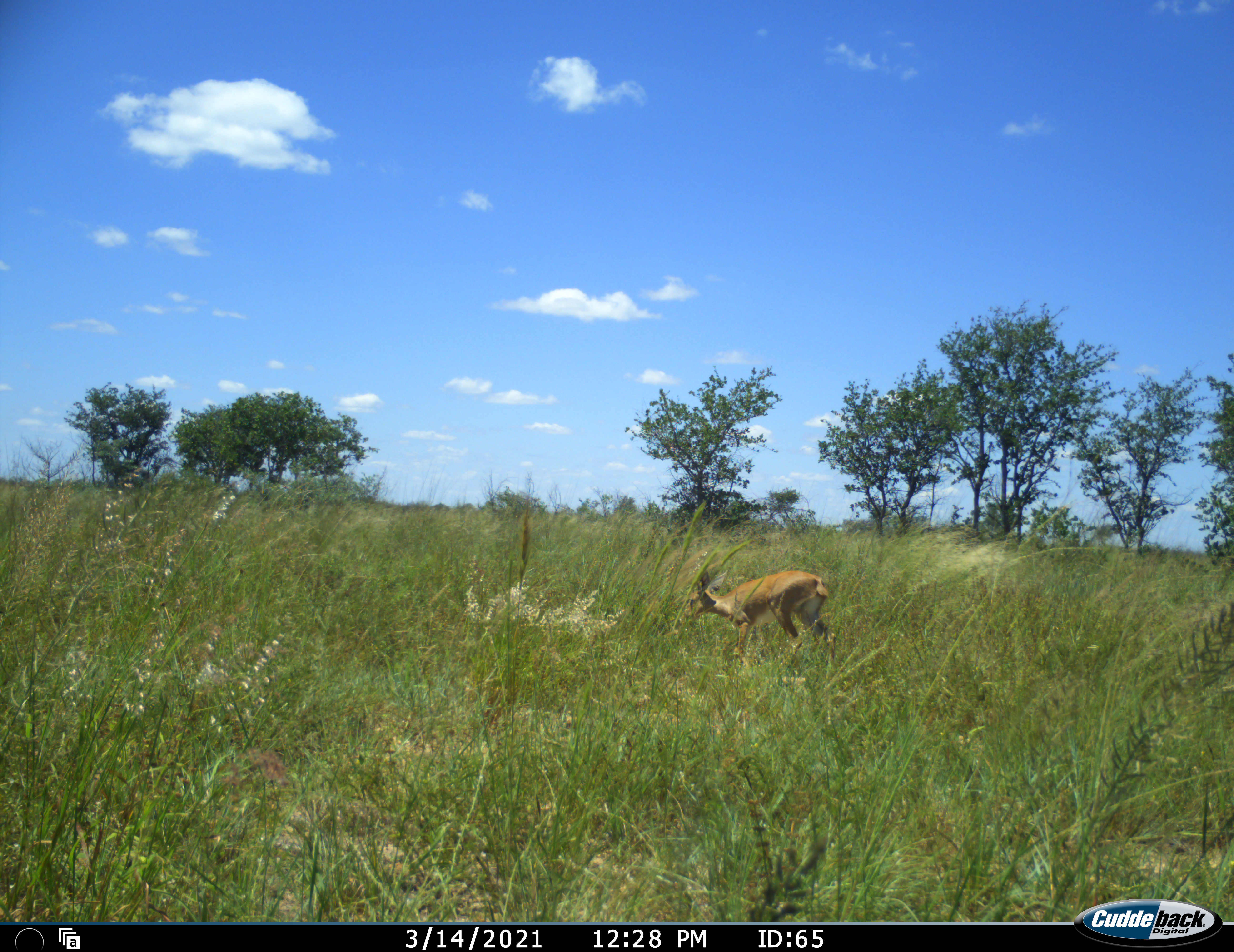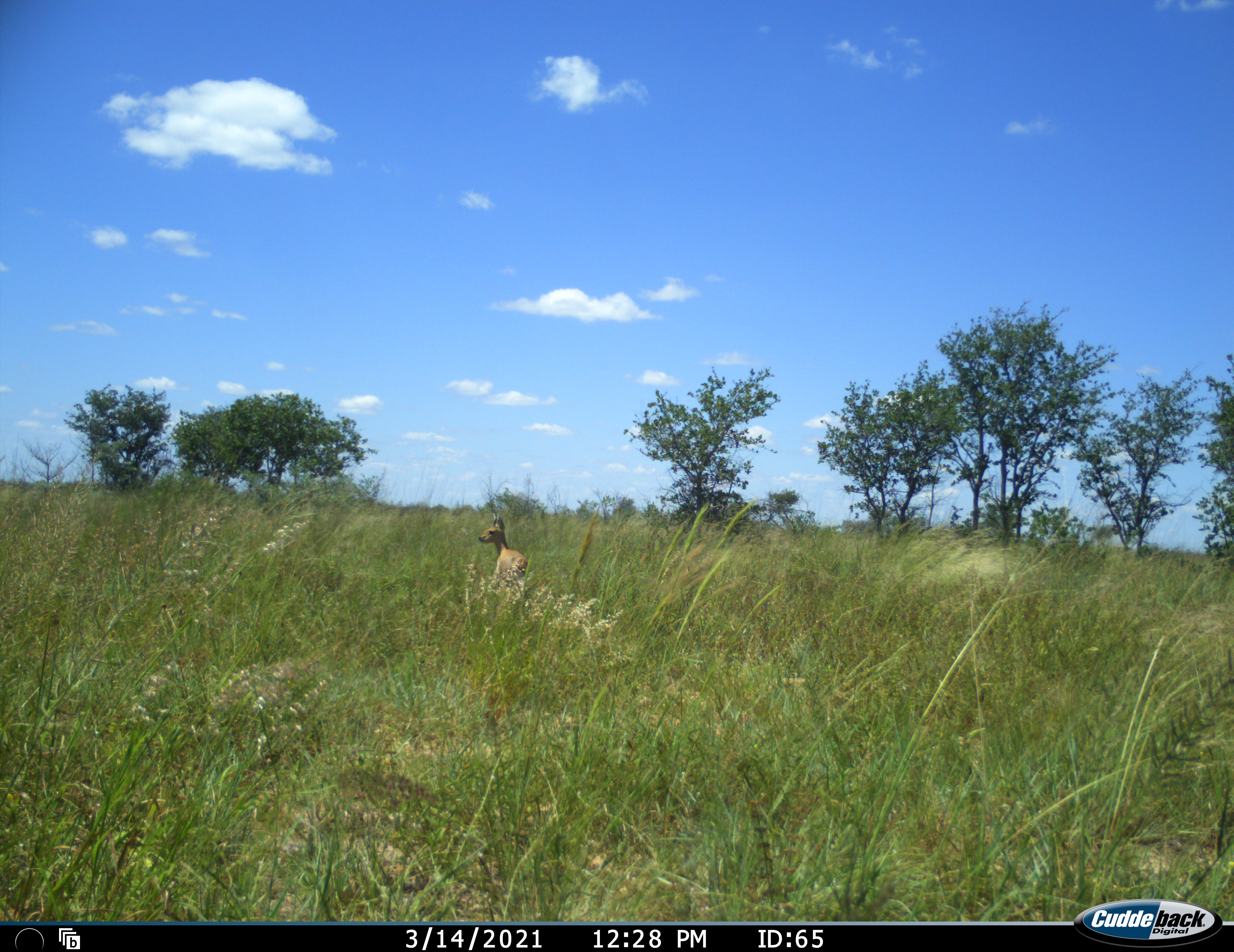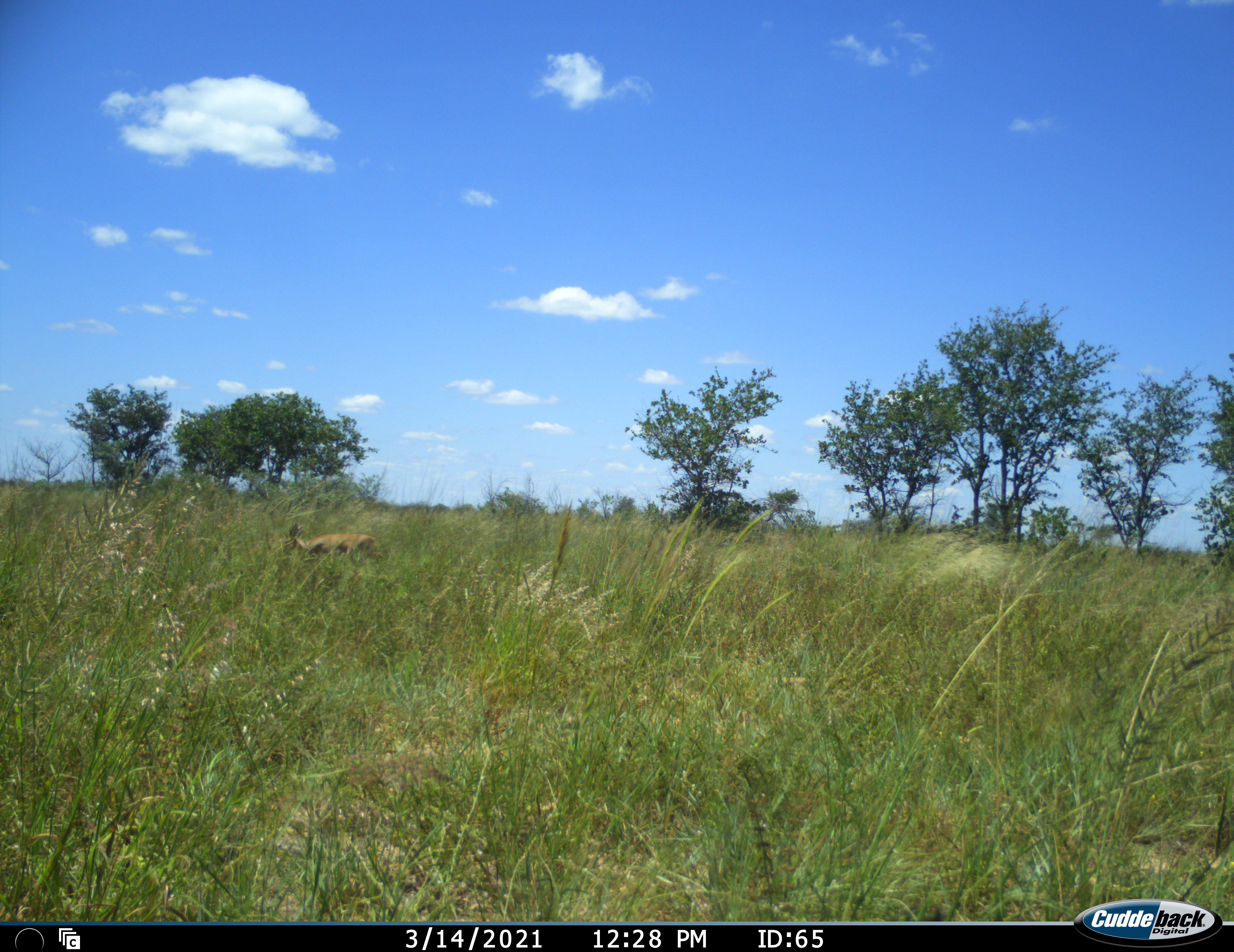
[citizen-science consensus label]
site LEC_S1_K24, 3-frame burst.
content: unidentified animal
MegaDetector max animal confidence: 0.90